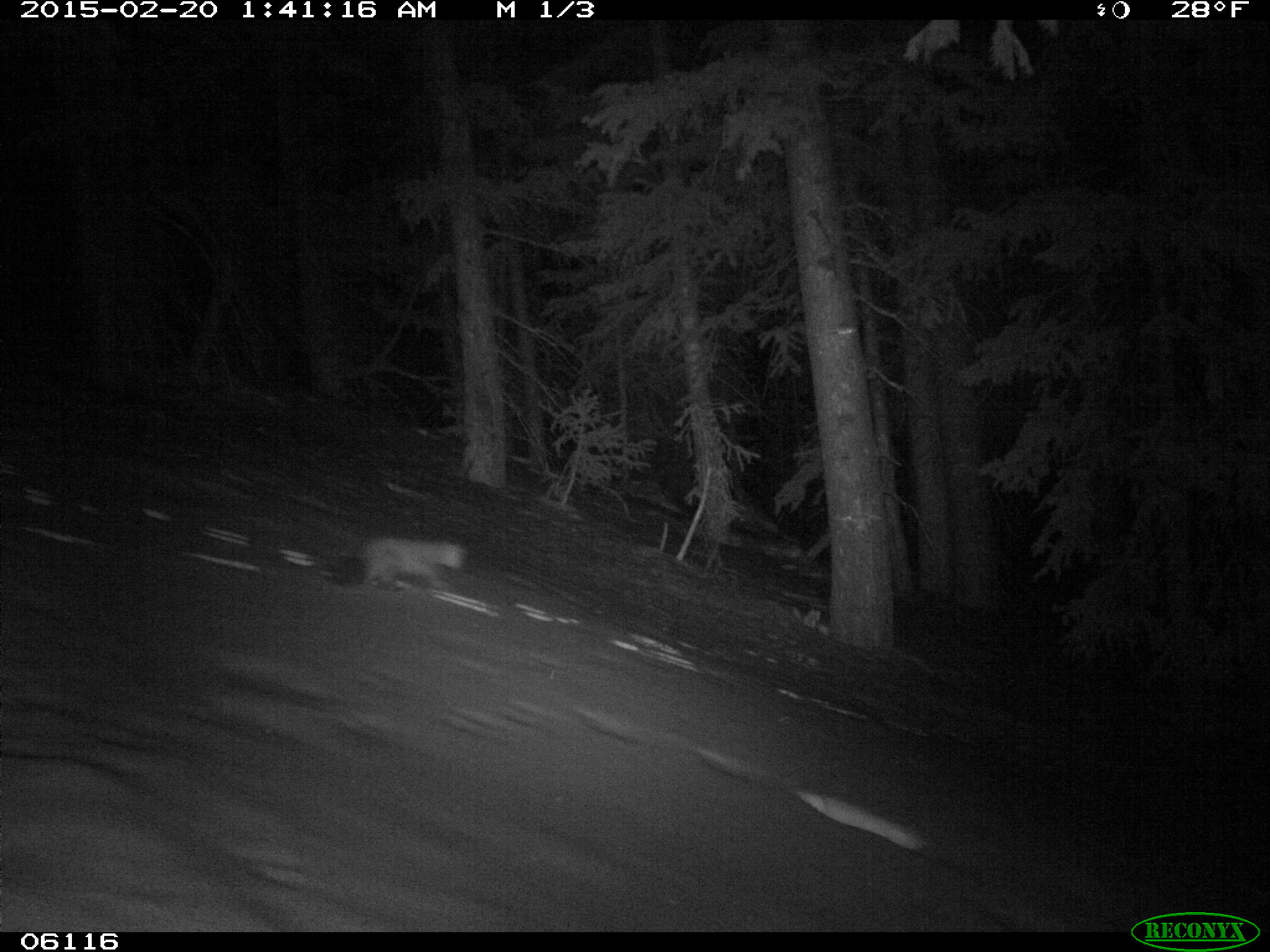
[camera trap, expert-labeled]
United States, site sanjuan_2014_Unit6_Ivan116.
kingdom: Animalia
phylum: Chordata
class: Mammalia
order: Carnivora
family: Mustelidae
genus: Martes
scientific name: Martes americana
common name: american marten